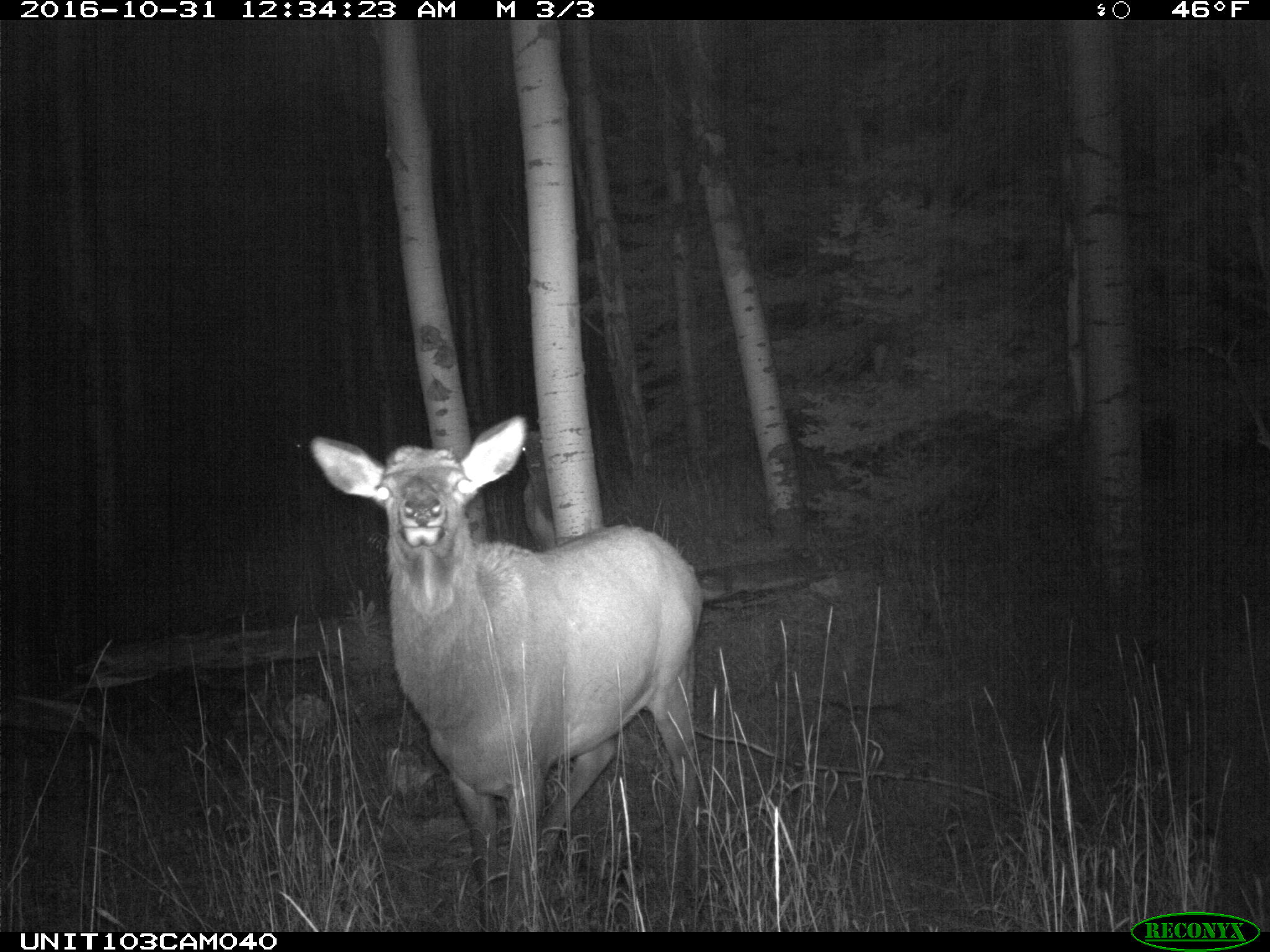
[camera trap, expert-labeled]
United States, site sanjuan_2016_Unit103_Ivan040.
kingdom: Animalia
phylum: Chordata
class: Mammalia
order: Artiodactyla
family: Cervidae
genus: Cervus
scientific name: Cervus elaphus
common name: red deer